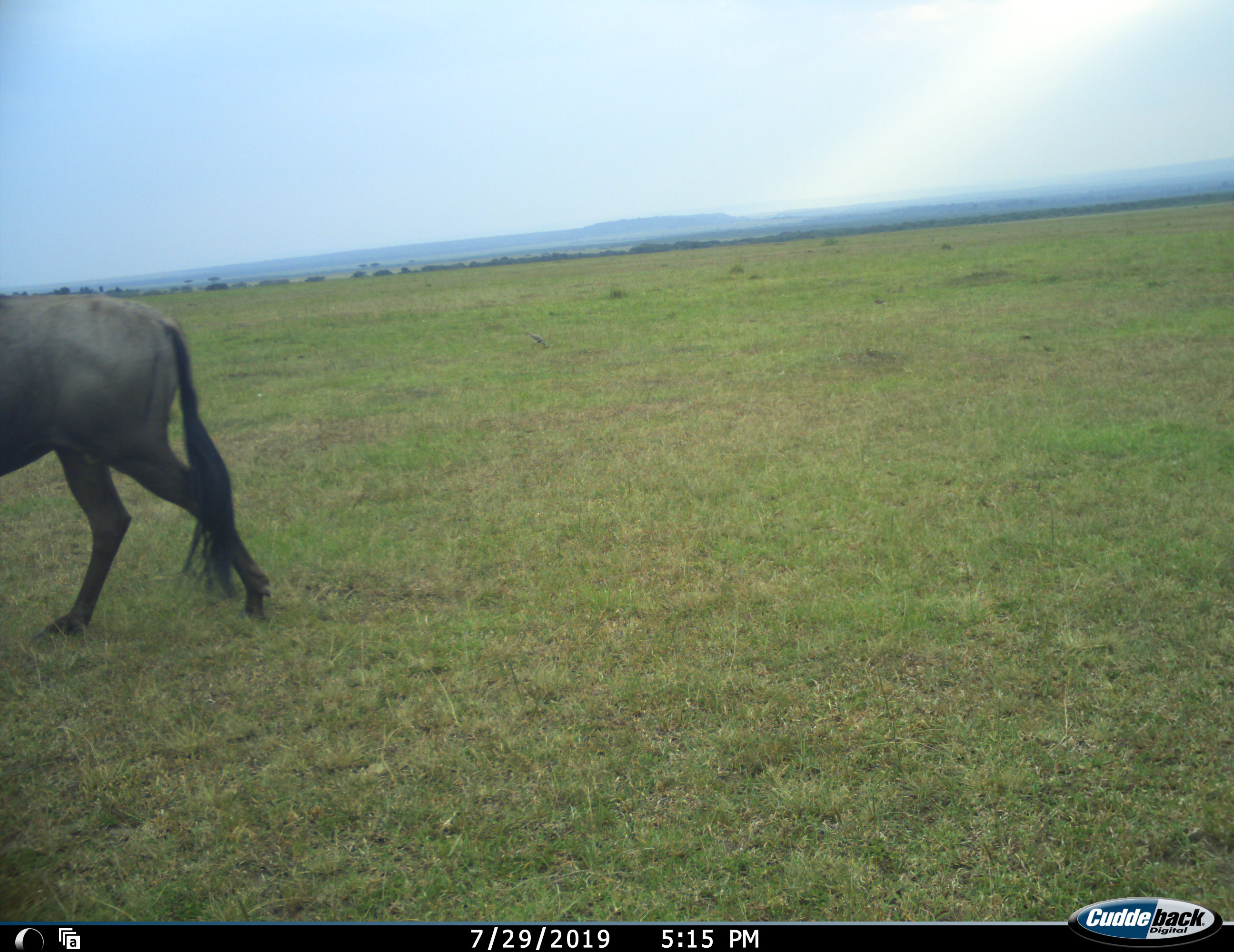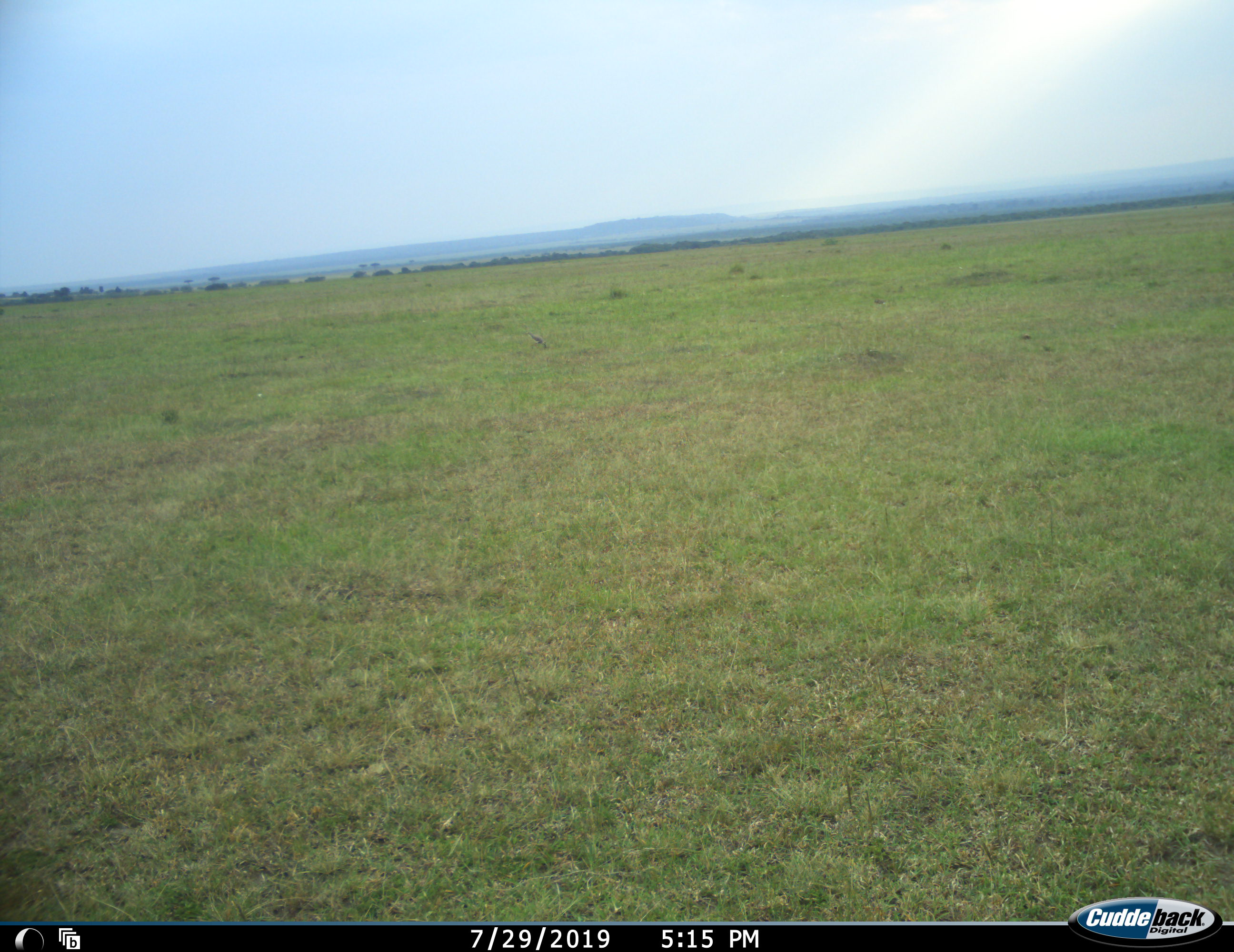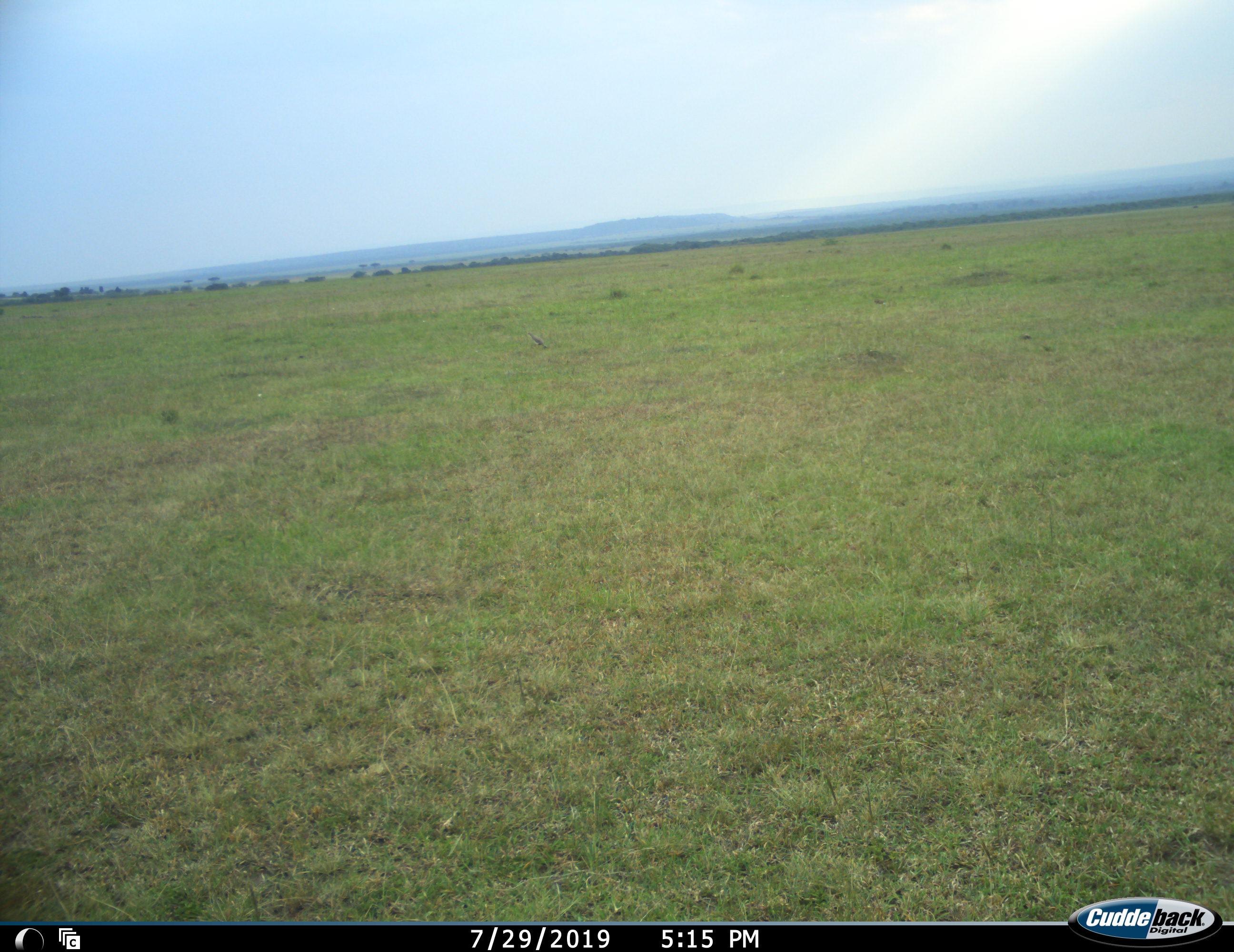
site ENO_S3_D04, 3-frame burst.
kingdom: Animalia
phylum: Chordata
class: Mammalia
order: Artiodactyla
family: Bovidae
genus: Connochaetes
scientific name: Connochaetes taurinus taurinus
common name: blue wildebeest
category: wildebeestblue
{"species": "wildebeestblue (blue wildebeest) (Connochaetes taurinus taurinus)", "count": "1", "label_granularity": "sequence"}